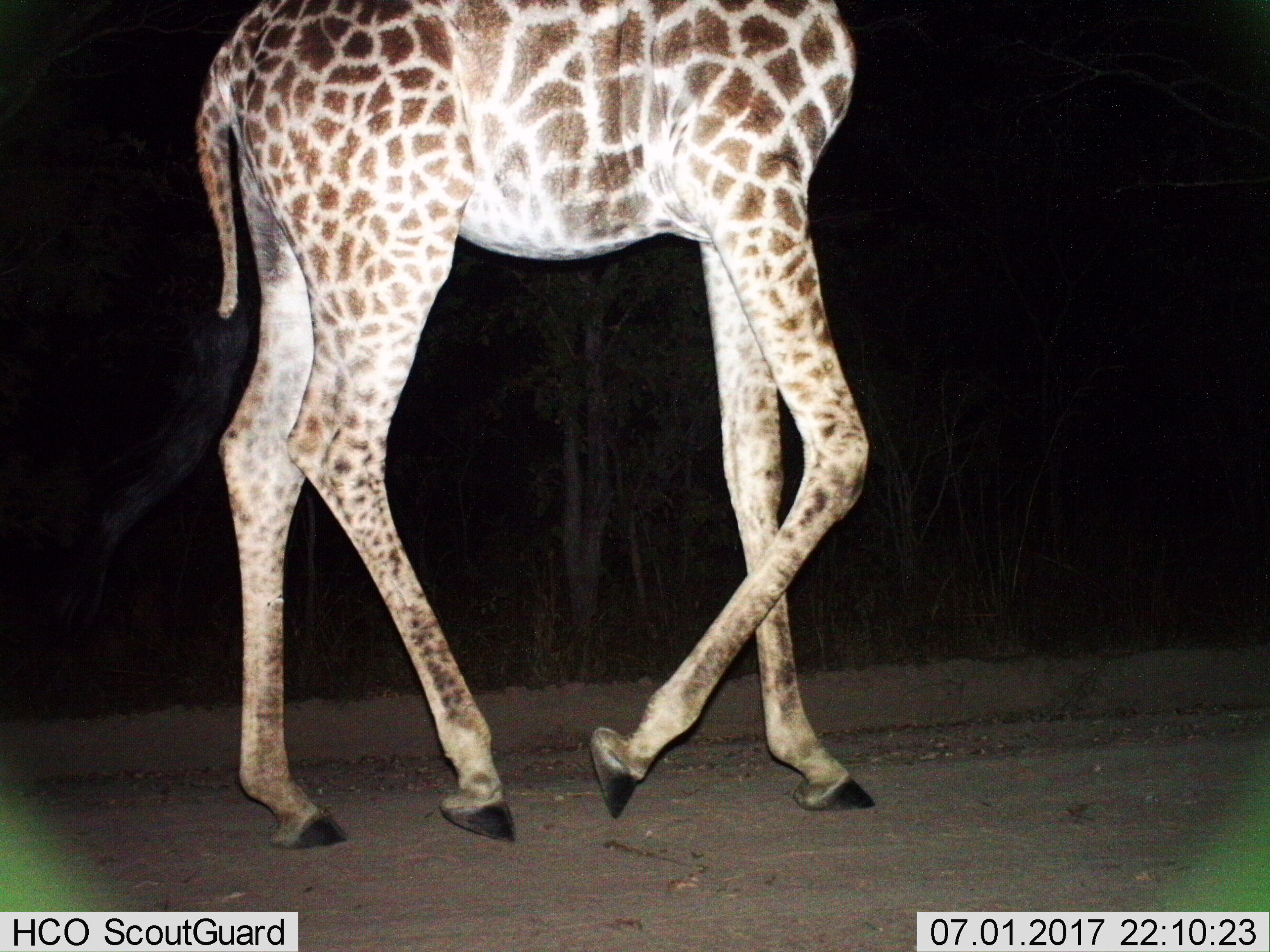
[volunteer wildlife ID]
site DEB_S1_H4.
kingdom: Animalia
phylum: Chordata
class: Mammalia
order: Artiodactyla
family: Giraffidae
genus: Giraffa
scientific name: Giraffa camelopardalis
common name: giraffe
Giraffe (Giraffa camelopardalis), count 1. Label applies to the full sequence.